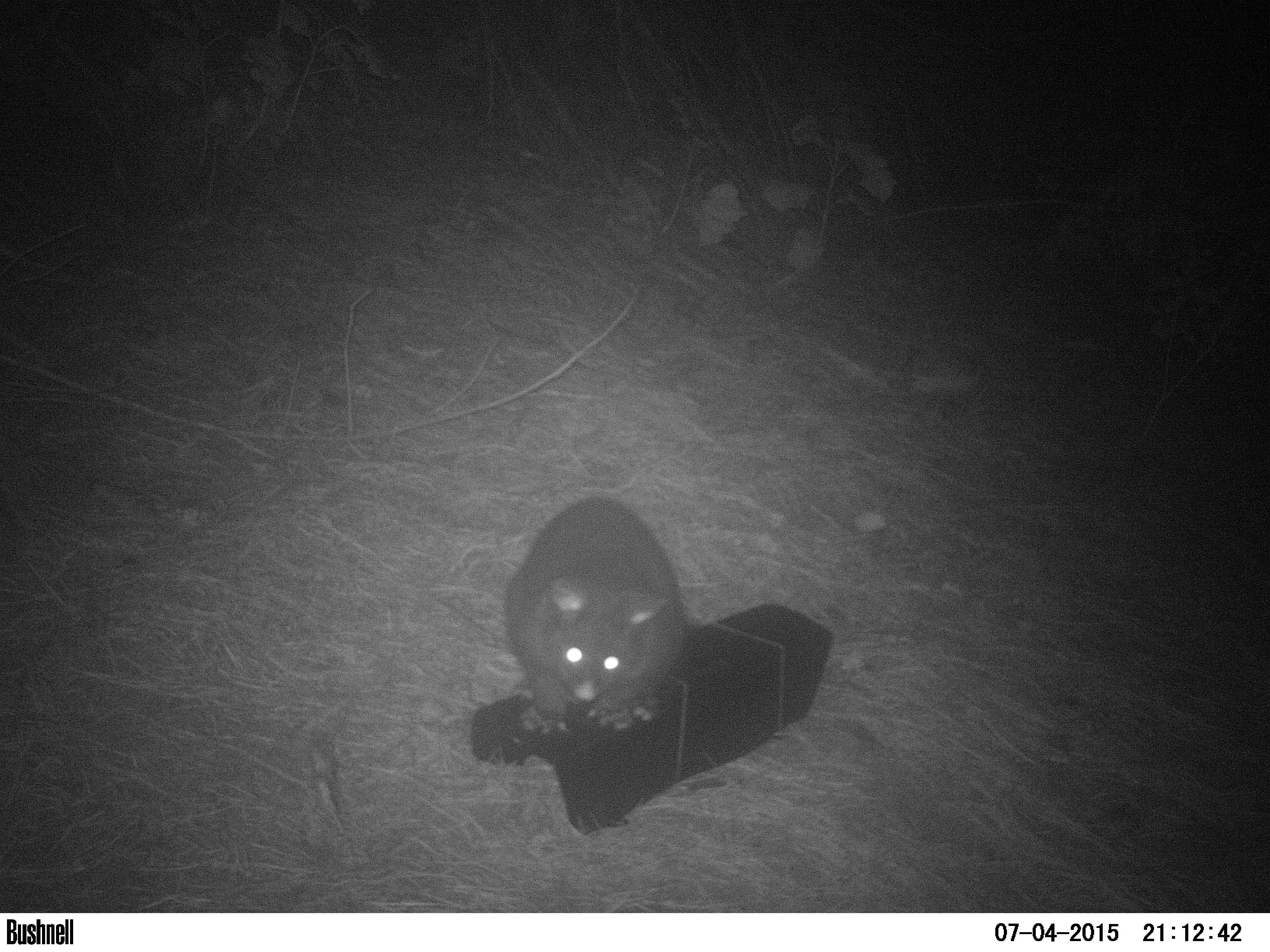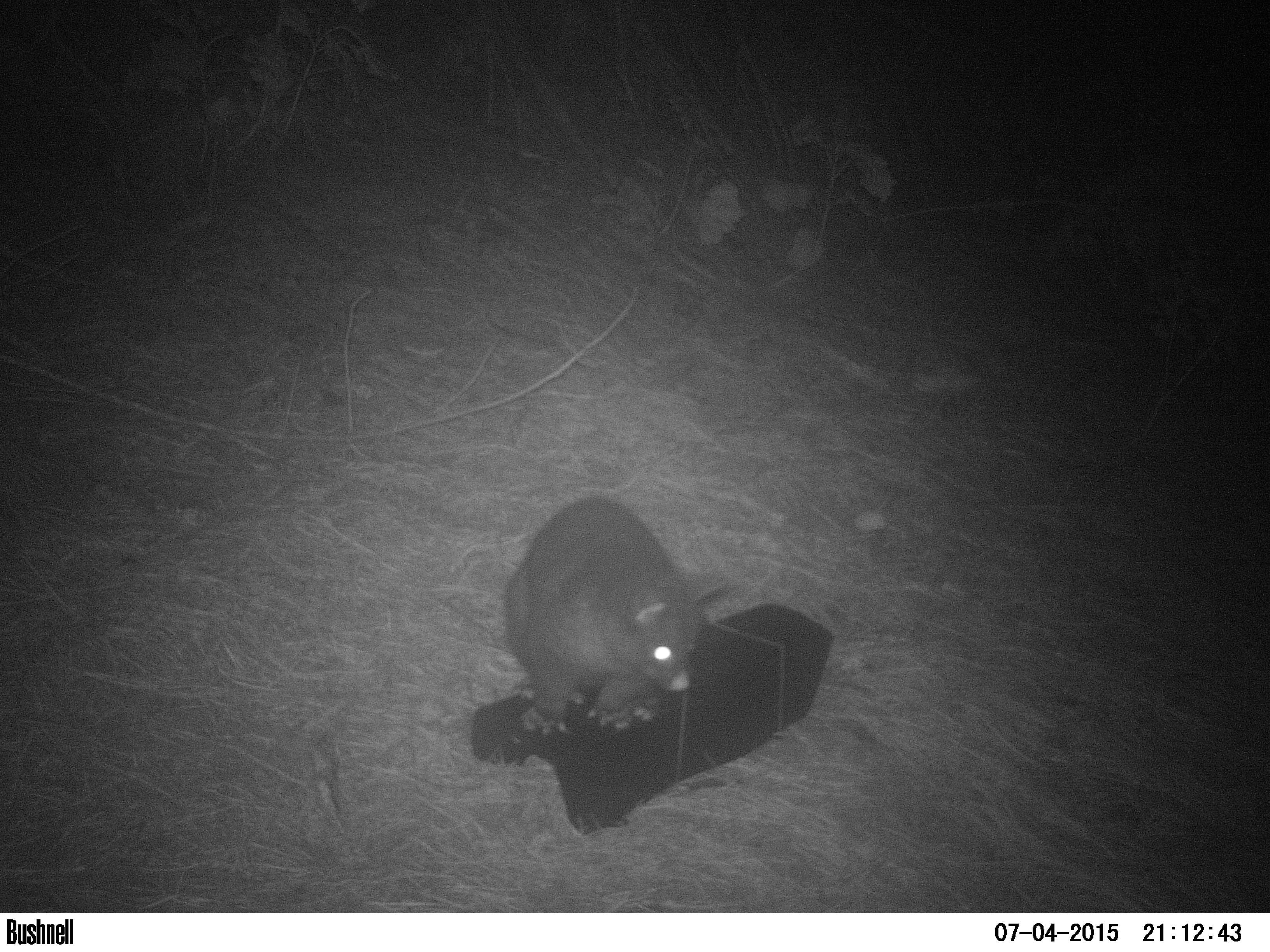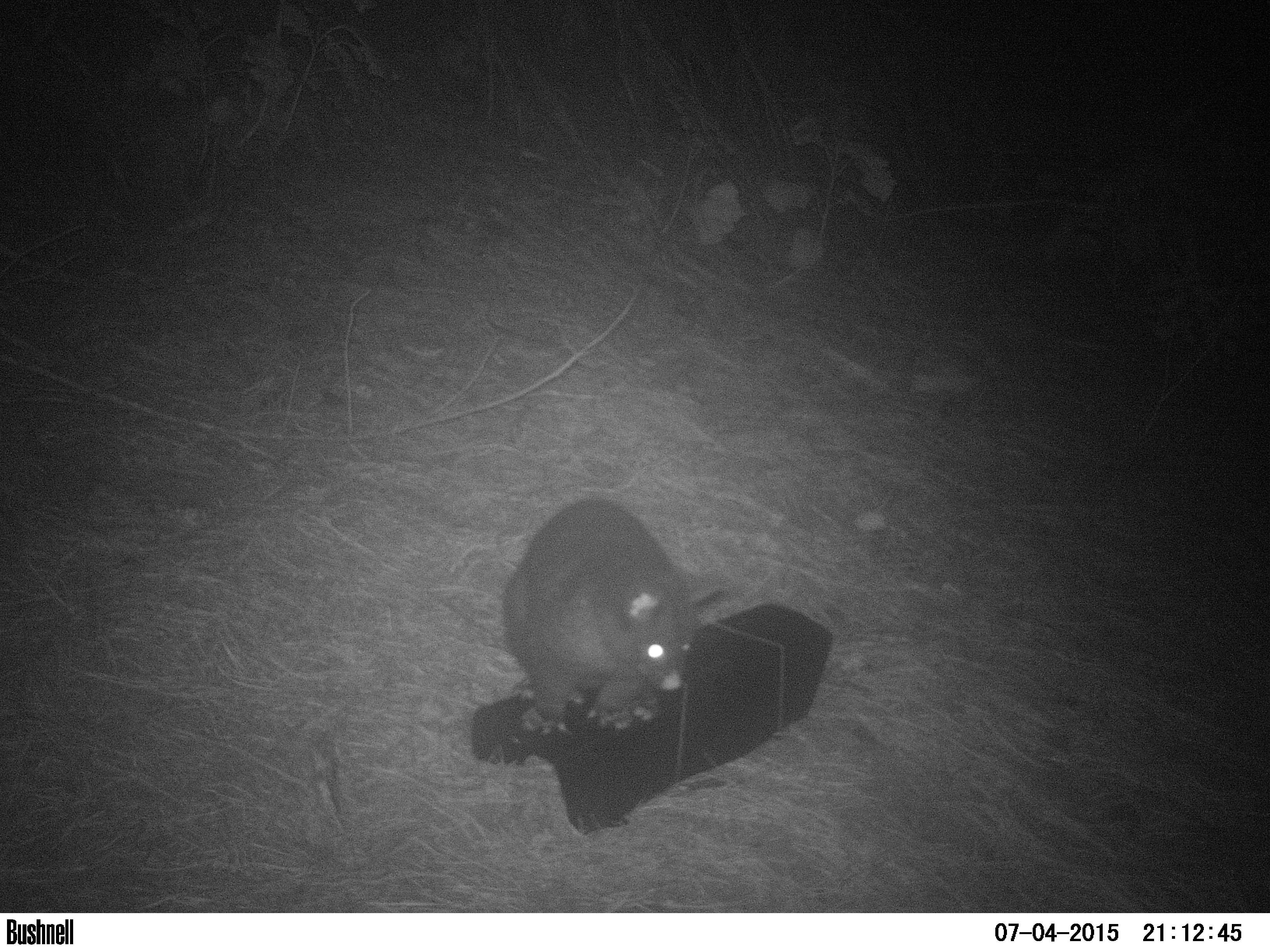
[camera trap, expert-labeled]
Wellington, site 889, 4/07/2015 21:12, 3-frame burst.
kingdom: Animalia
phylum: Chordata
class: Mammalia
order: Didelphimorphia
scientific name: Didelphimorphia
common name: possum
Possum (Didelphimorphia).